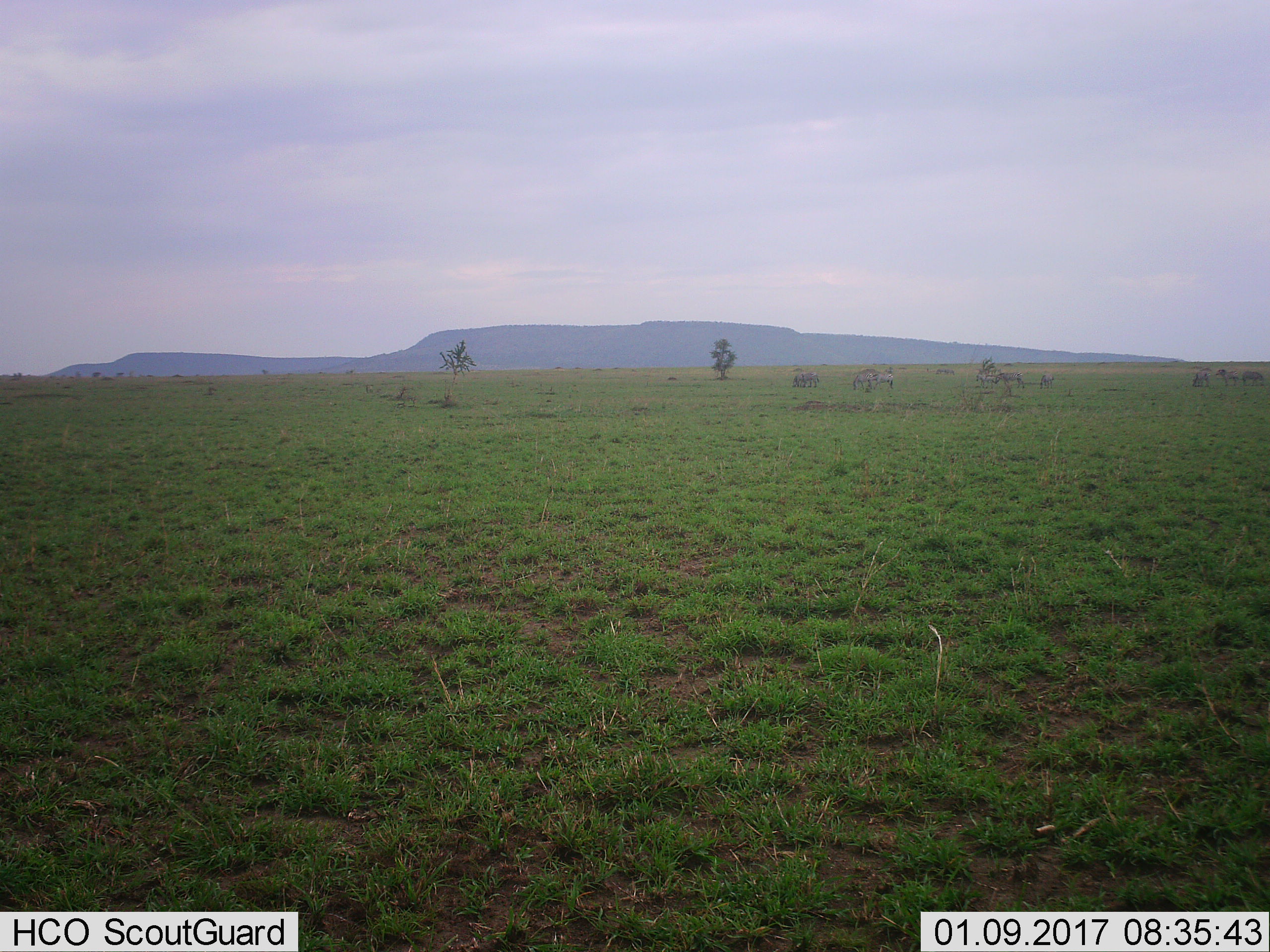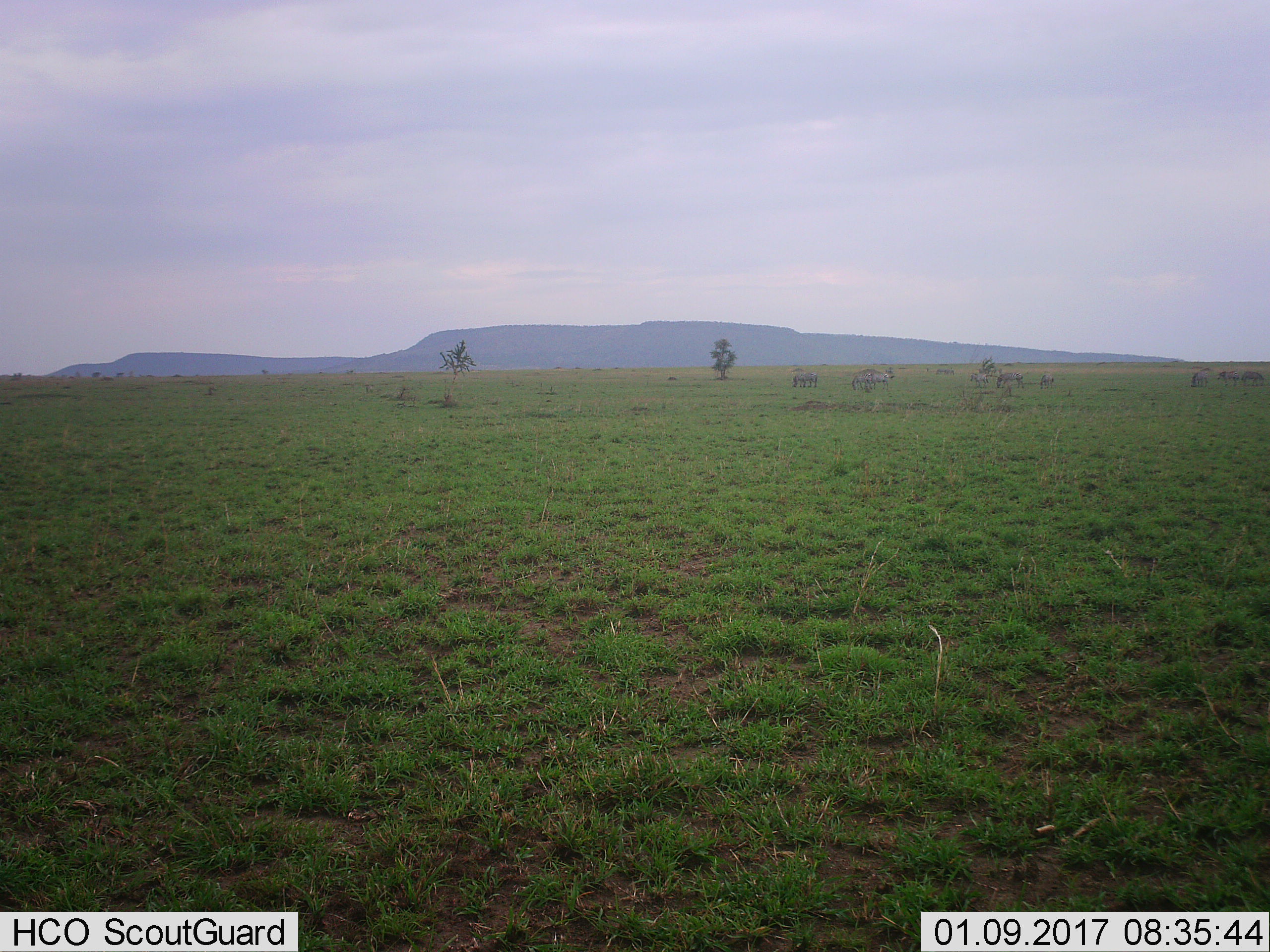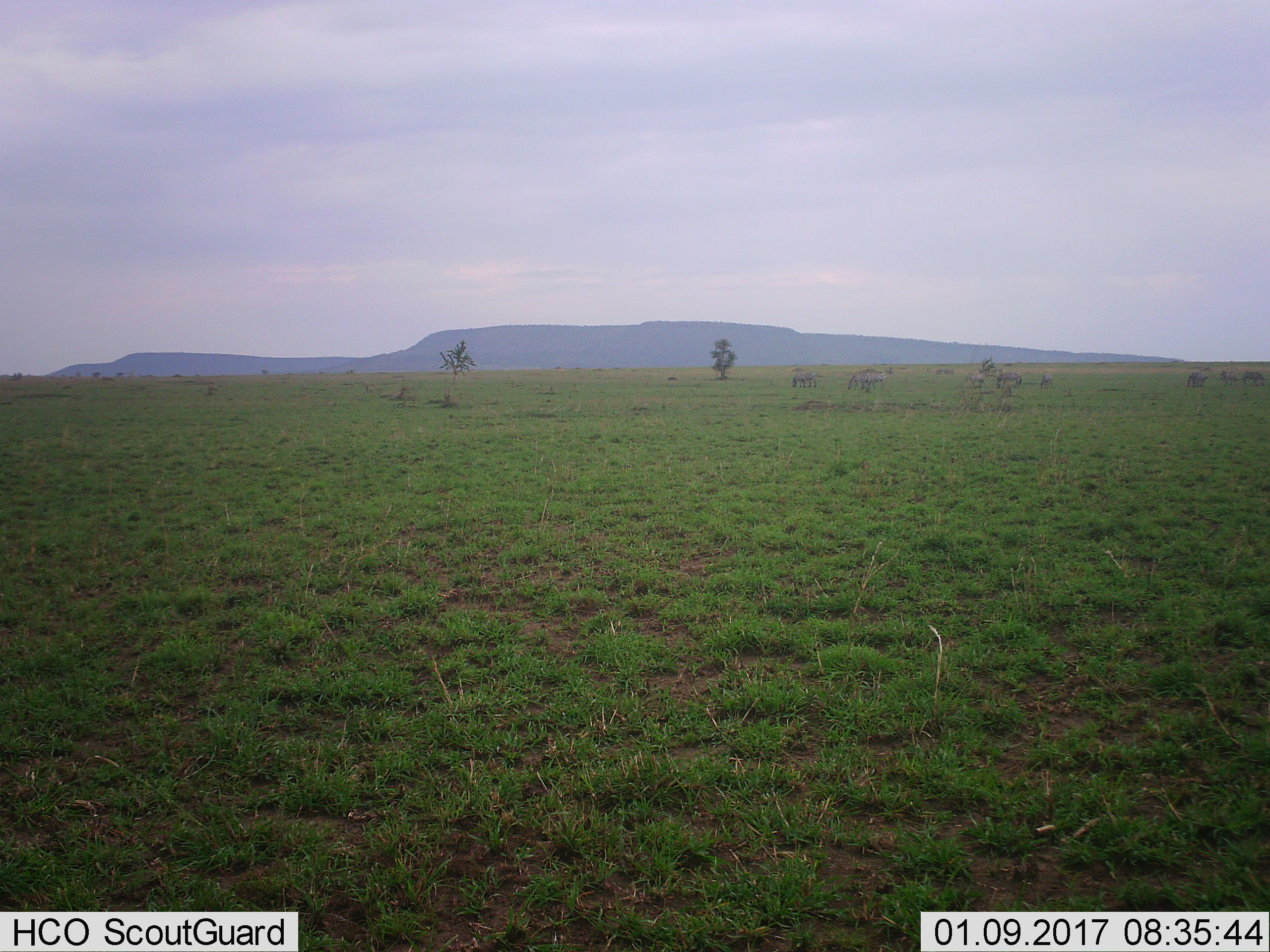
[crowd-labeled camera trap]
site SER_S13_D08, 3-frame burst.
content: unidentified animal